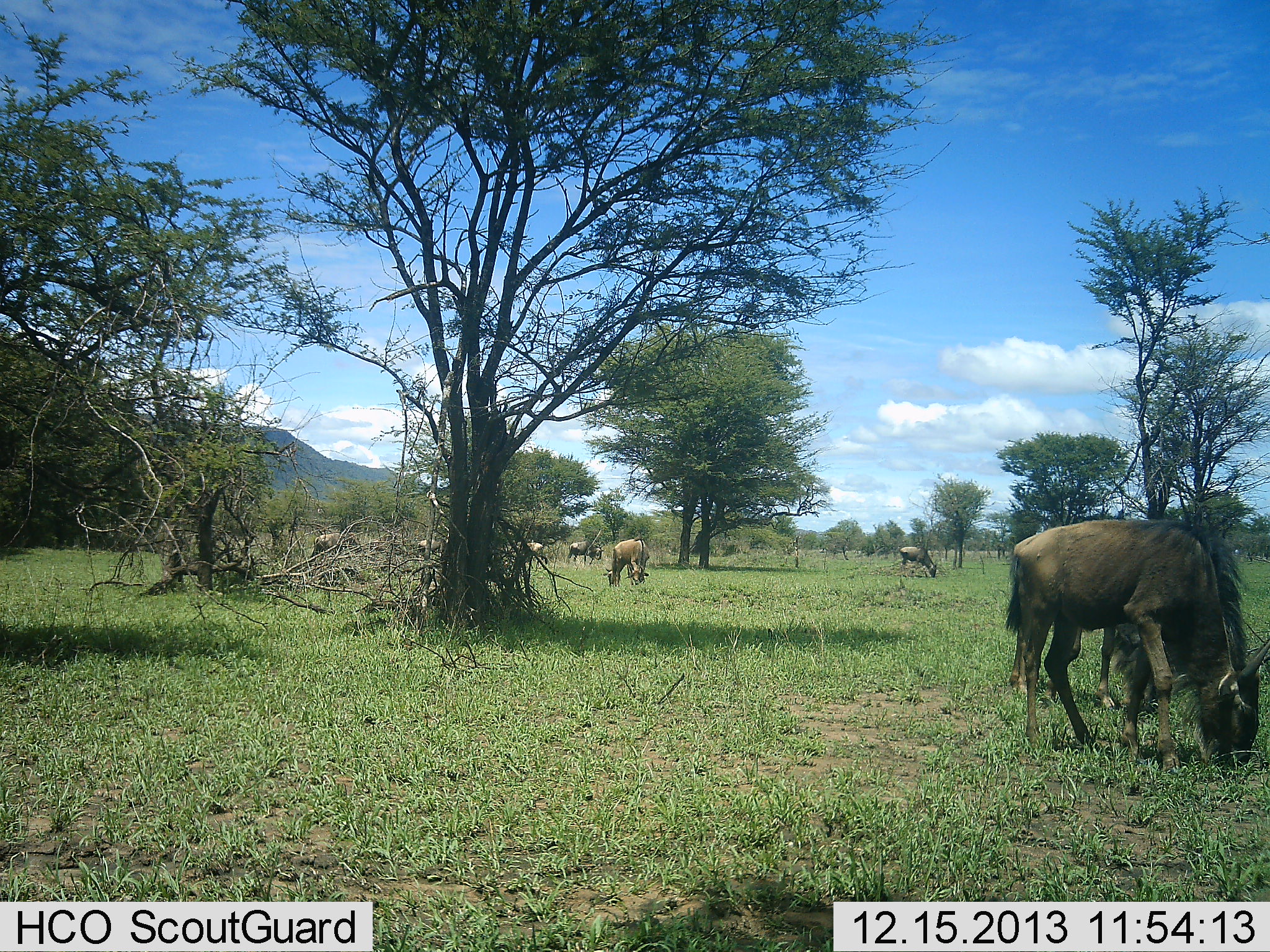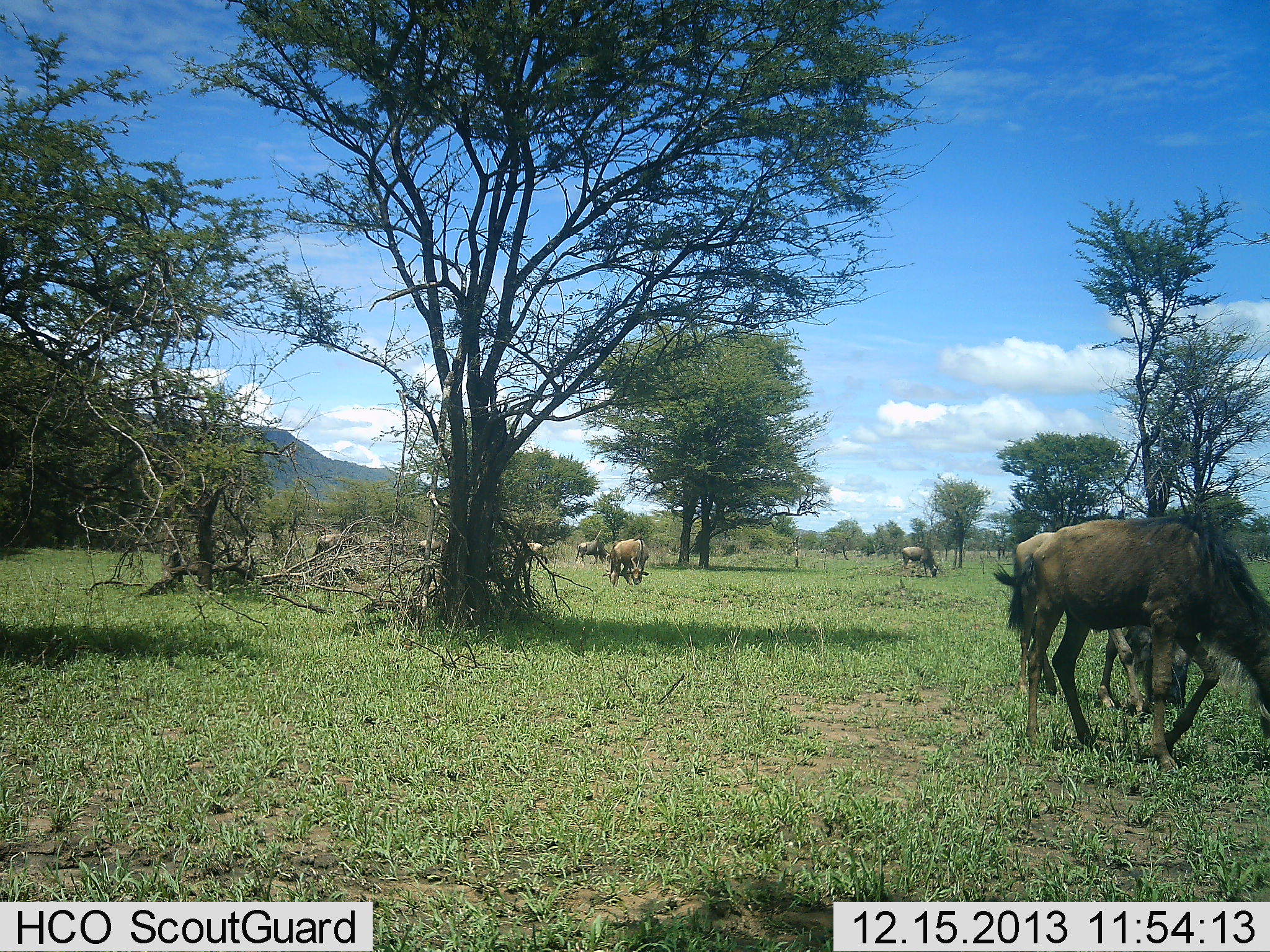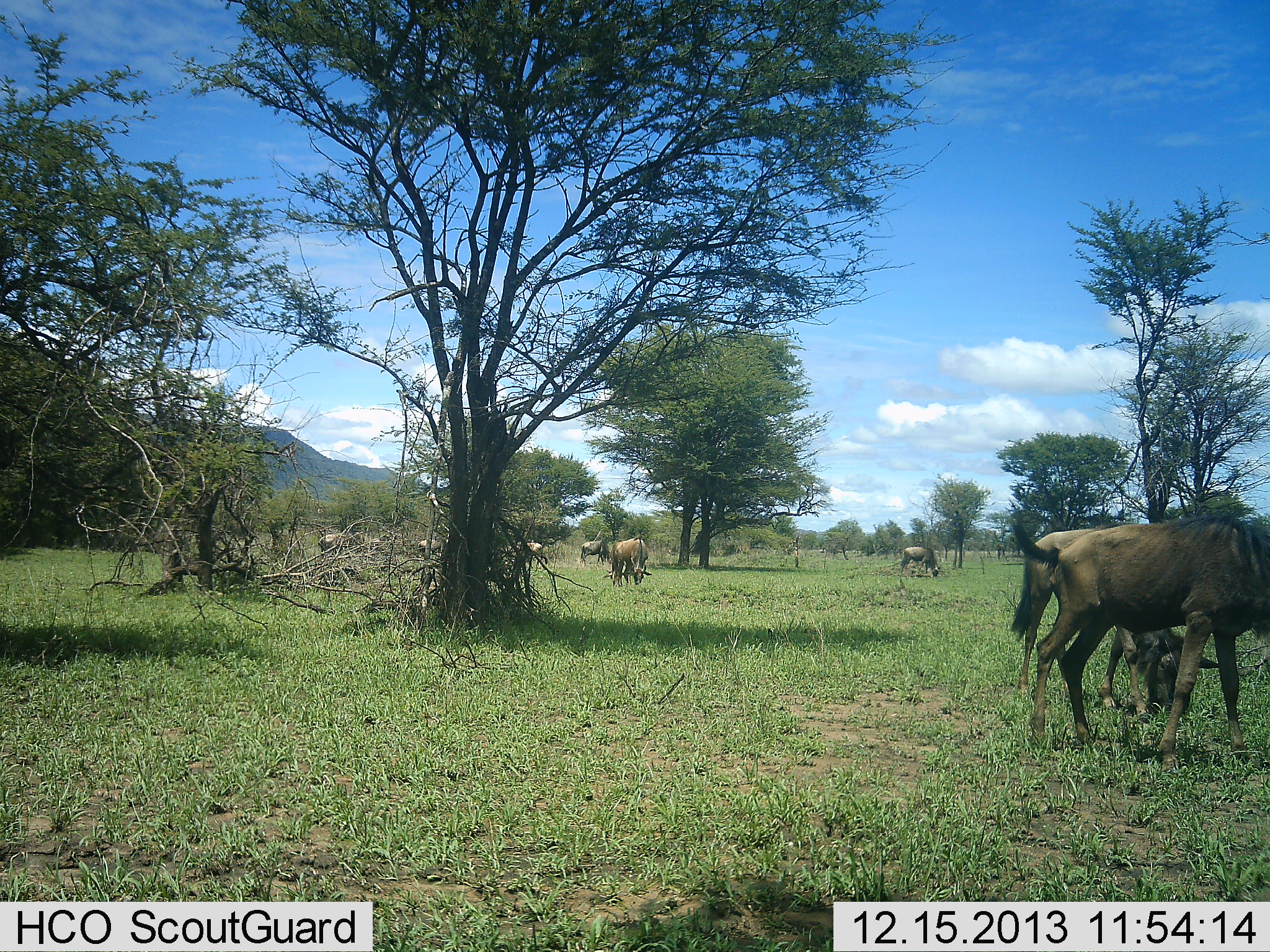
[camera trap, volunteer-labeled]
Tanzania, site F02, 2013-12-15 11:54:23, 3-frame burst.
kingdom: Animalia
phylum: Chordata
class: Mammalia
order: Artiodactyla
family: Bovidae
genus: Connochaetes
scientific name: Connochaetes taurinus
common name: blue wildebeest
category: wildebeest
Wildebeest (blue wildebeest) (Connochaetes taurinus), count 9. Behavior (volunteer vote fractions): standing 36%, resting 6%, moving 27%, interacting 3%. Young present (vote fraction): 15%. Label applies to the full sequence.